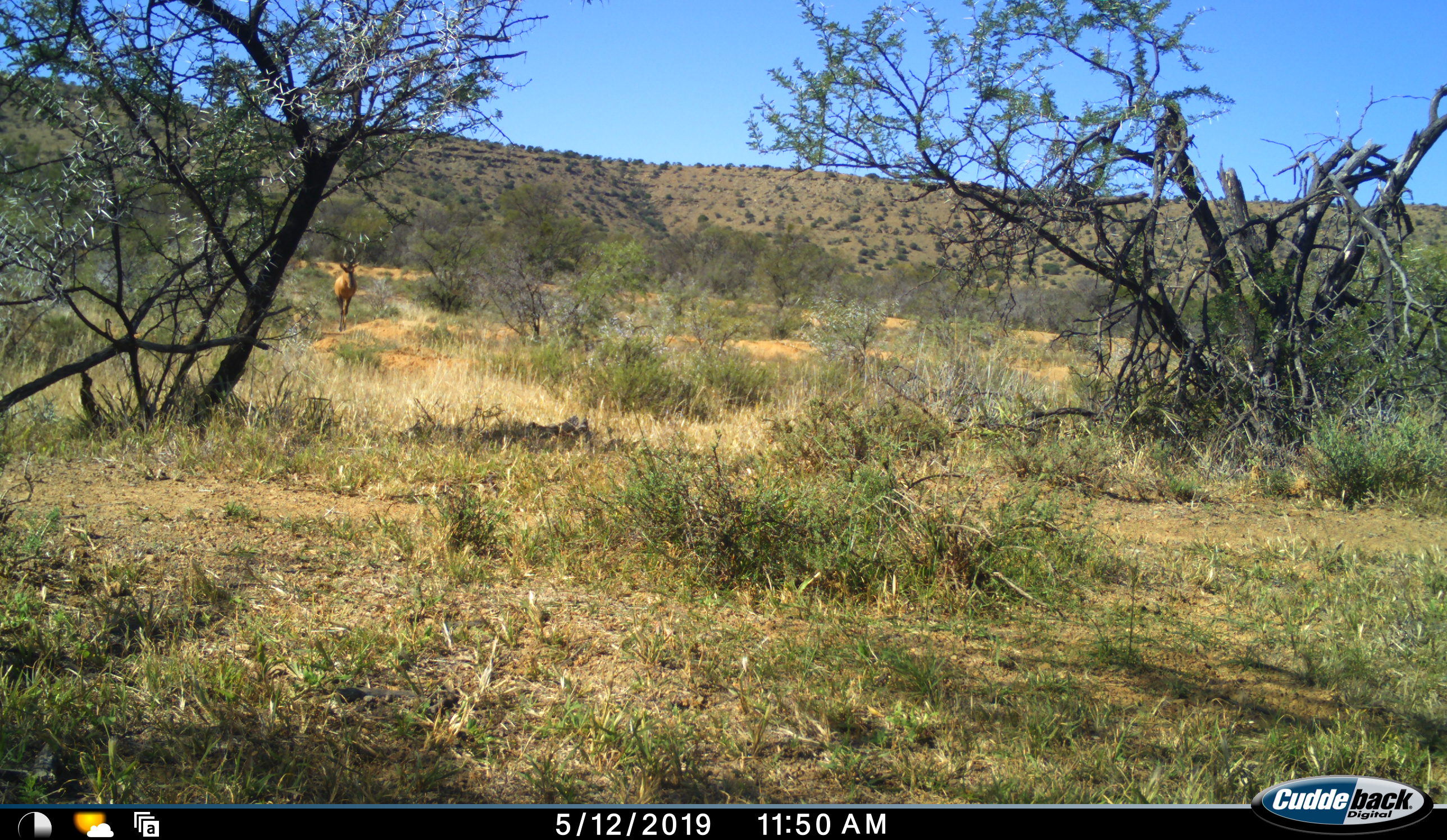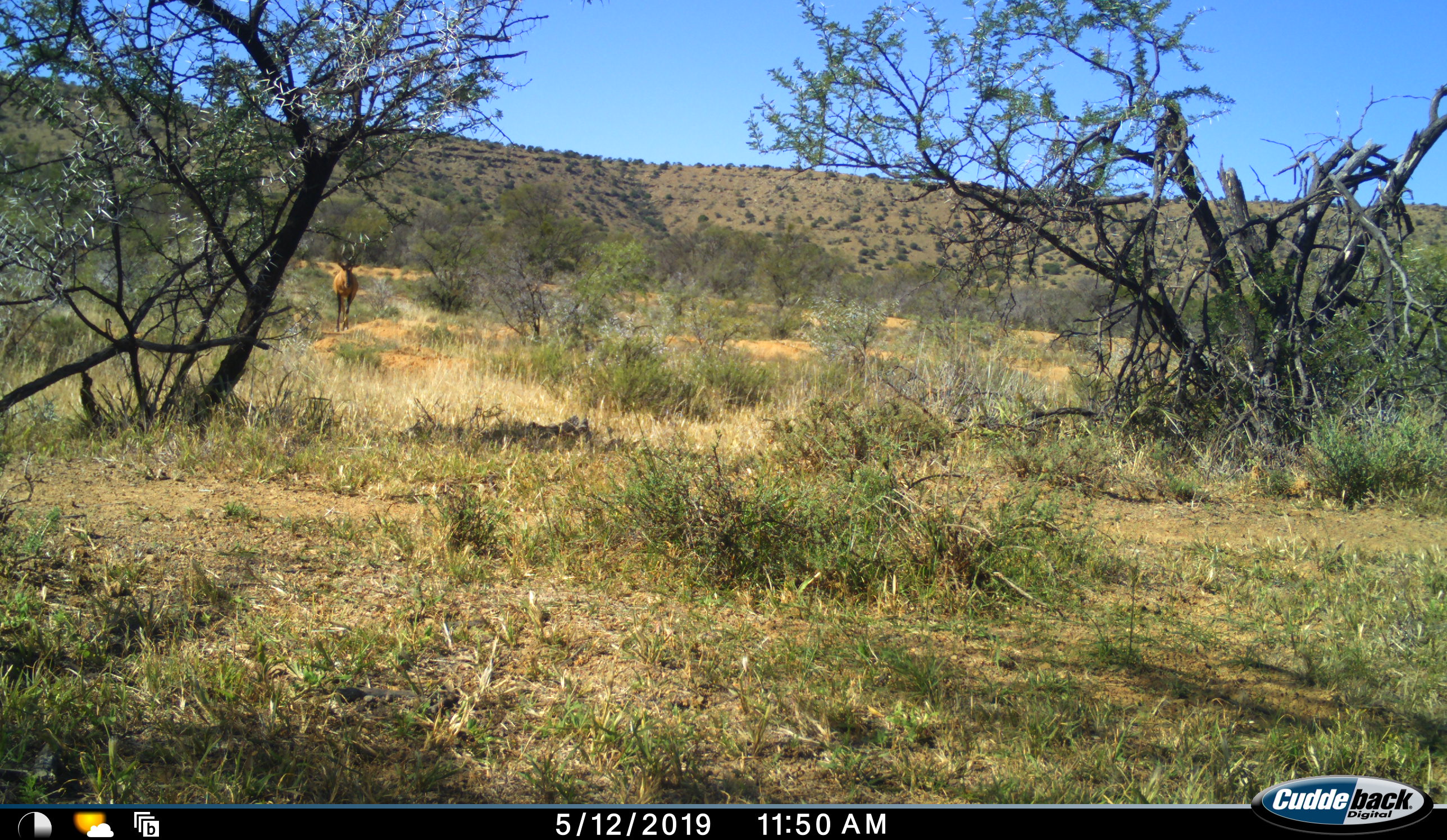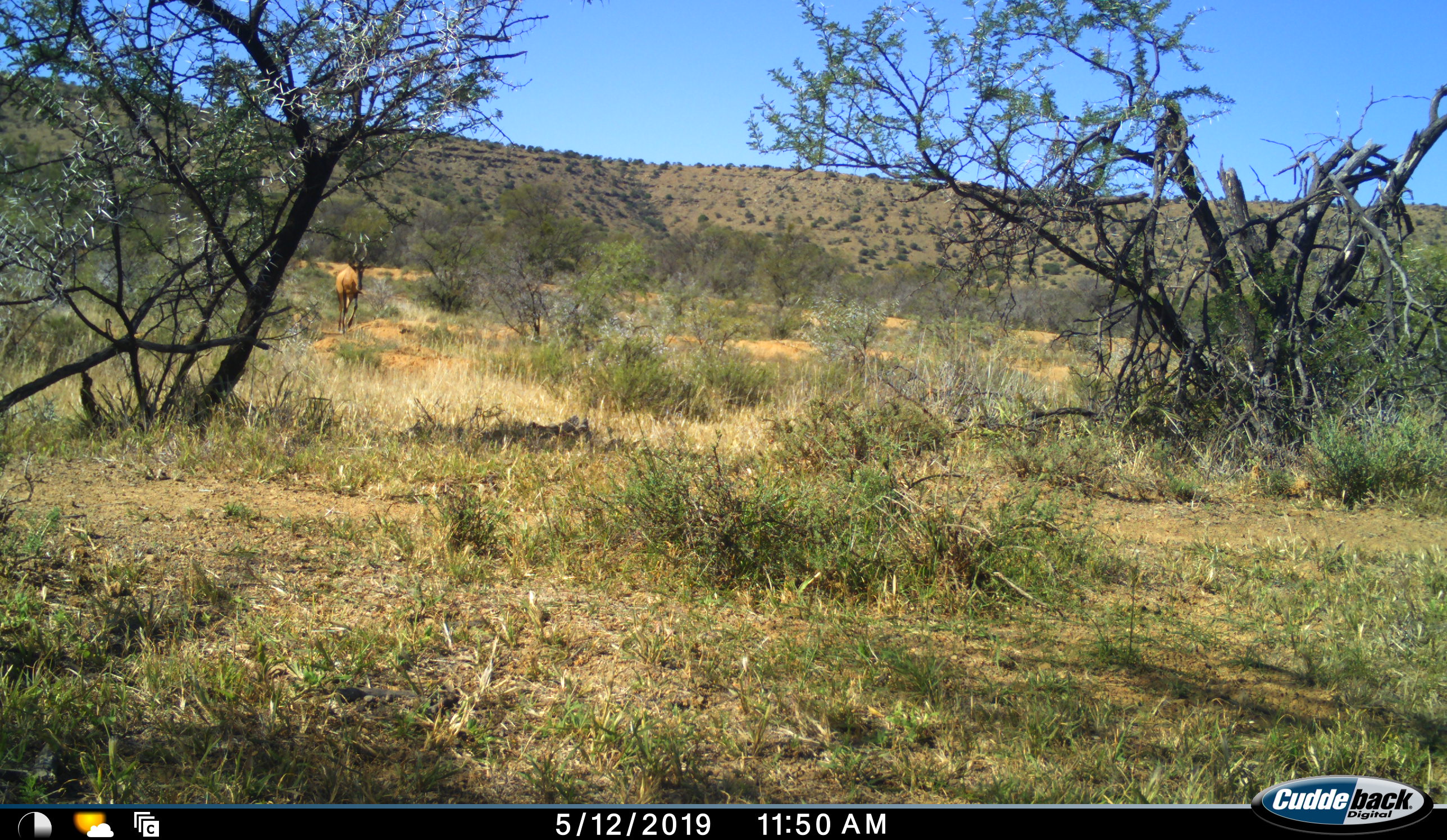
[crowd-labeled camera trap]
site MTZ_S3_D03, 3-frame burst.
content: unidentified animal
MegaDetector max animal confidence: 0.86